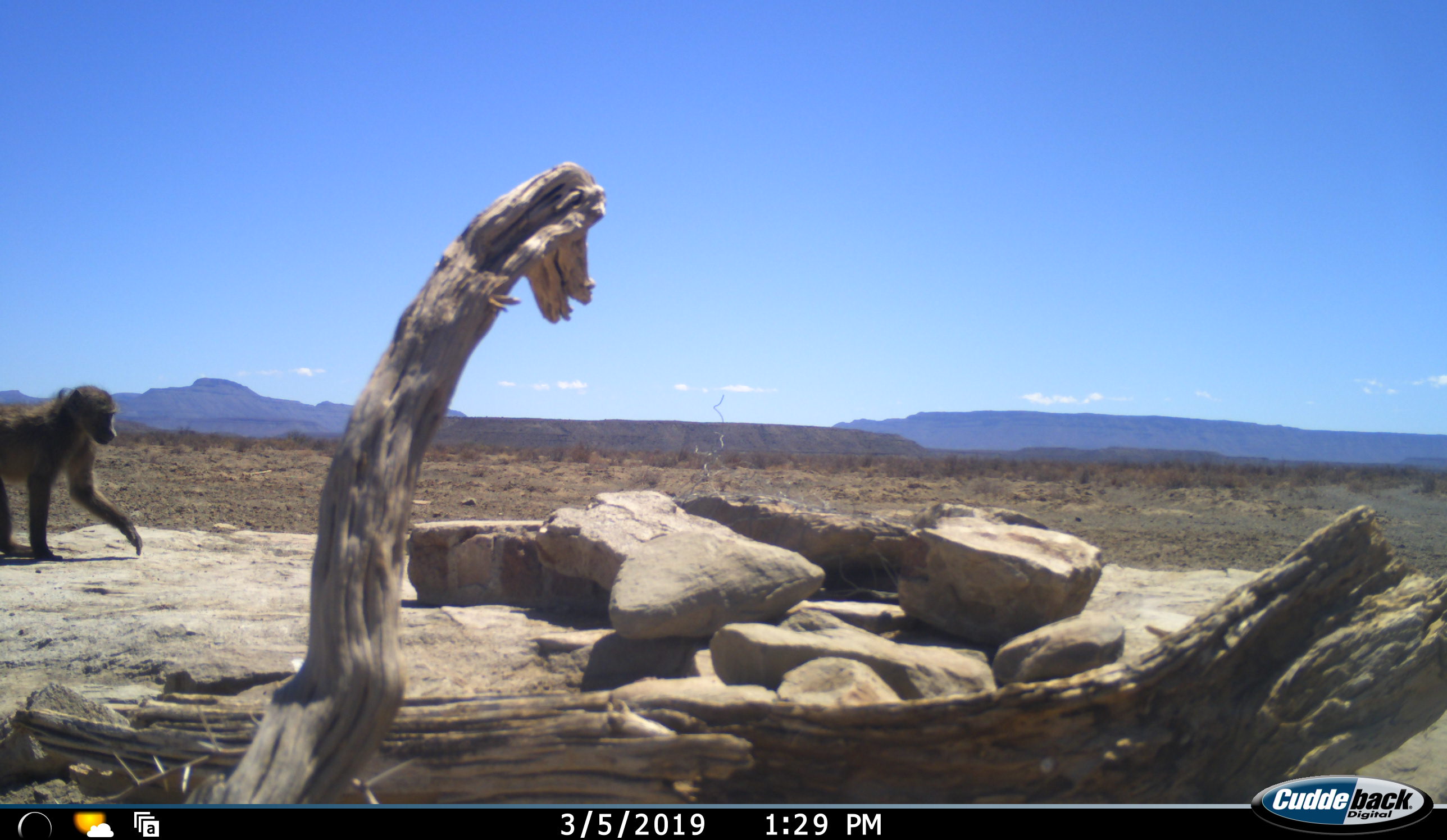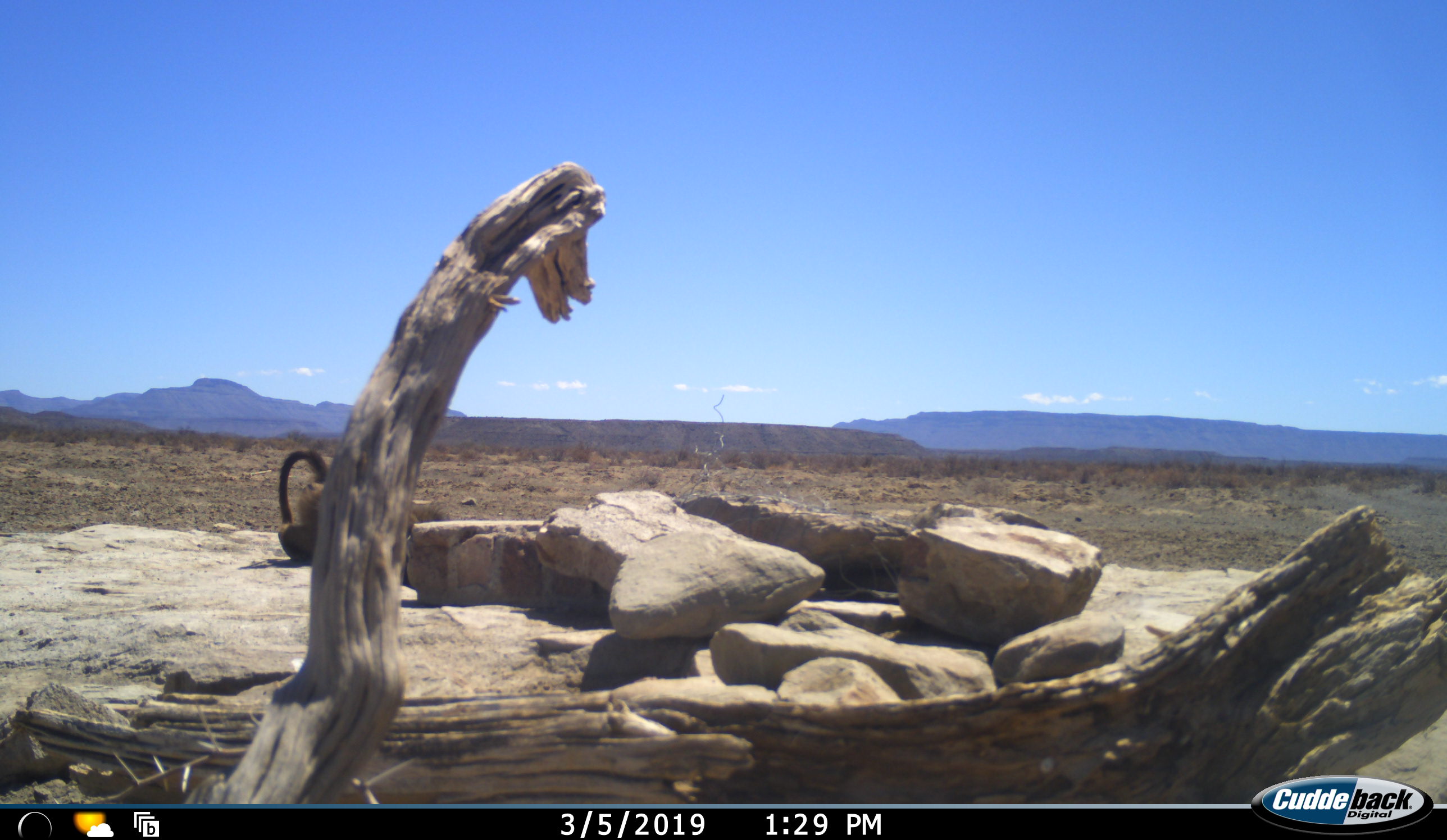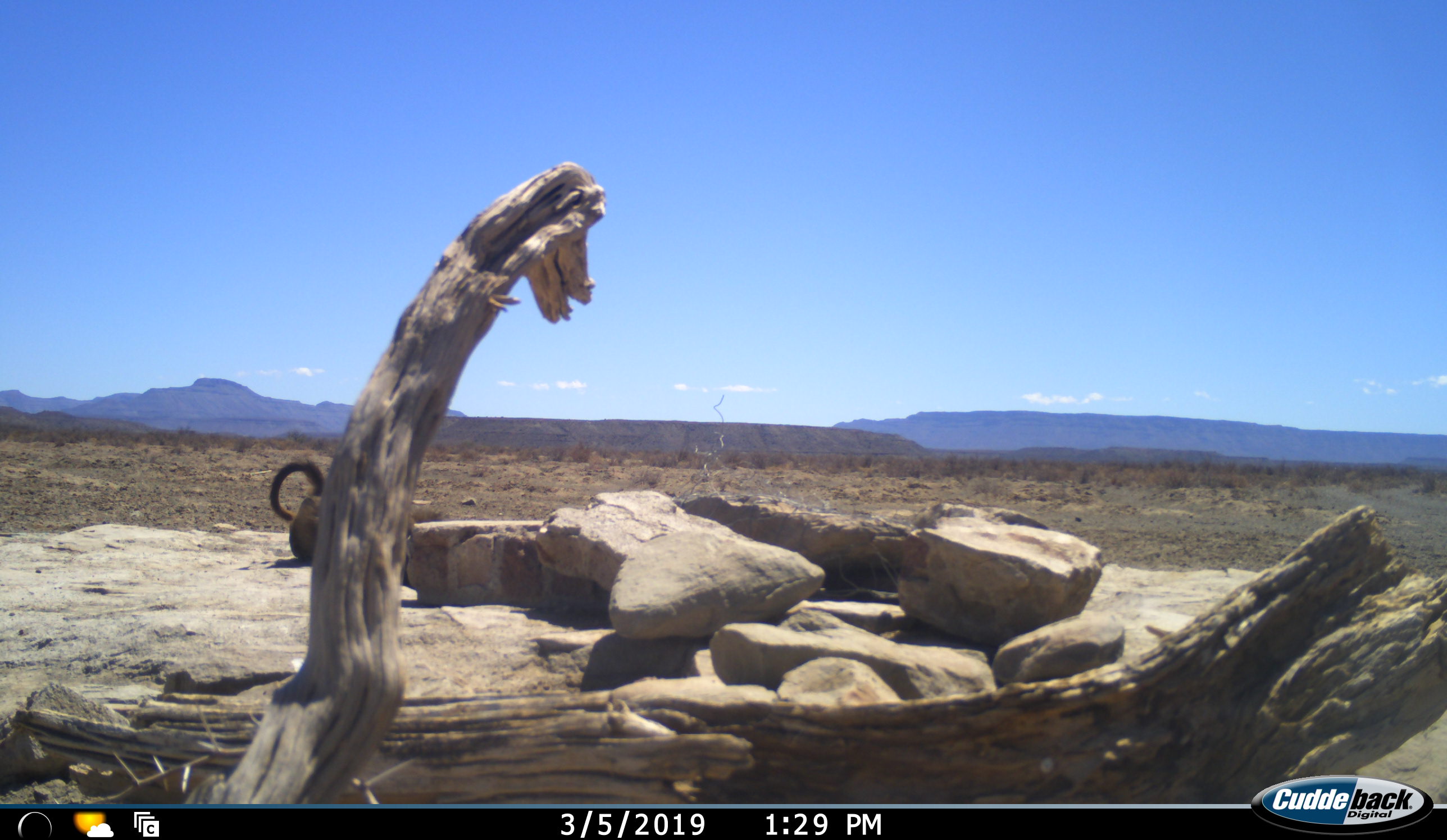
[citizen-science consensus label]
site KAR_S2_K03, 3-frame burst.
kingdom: Animalia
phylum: Chordata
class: Mammalia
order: Primates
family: Cercopithecidae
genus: Papio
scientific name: Papio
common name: baboon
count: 1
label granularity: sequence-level